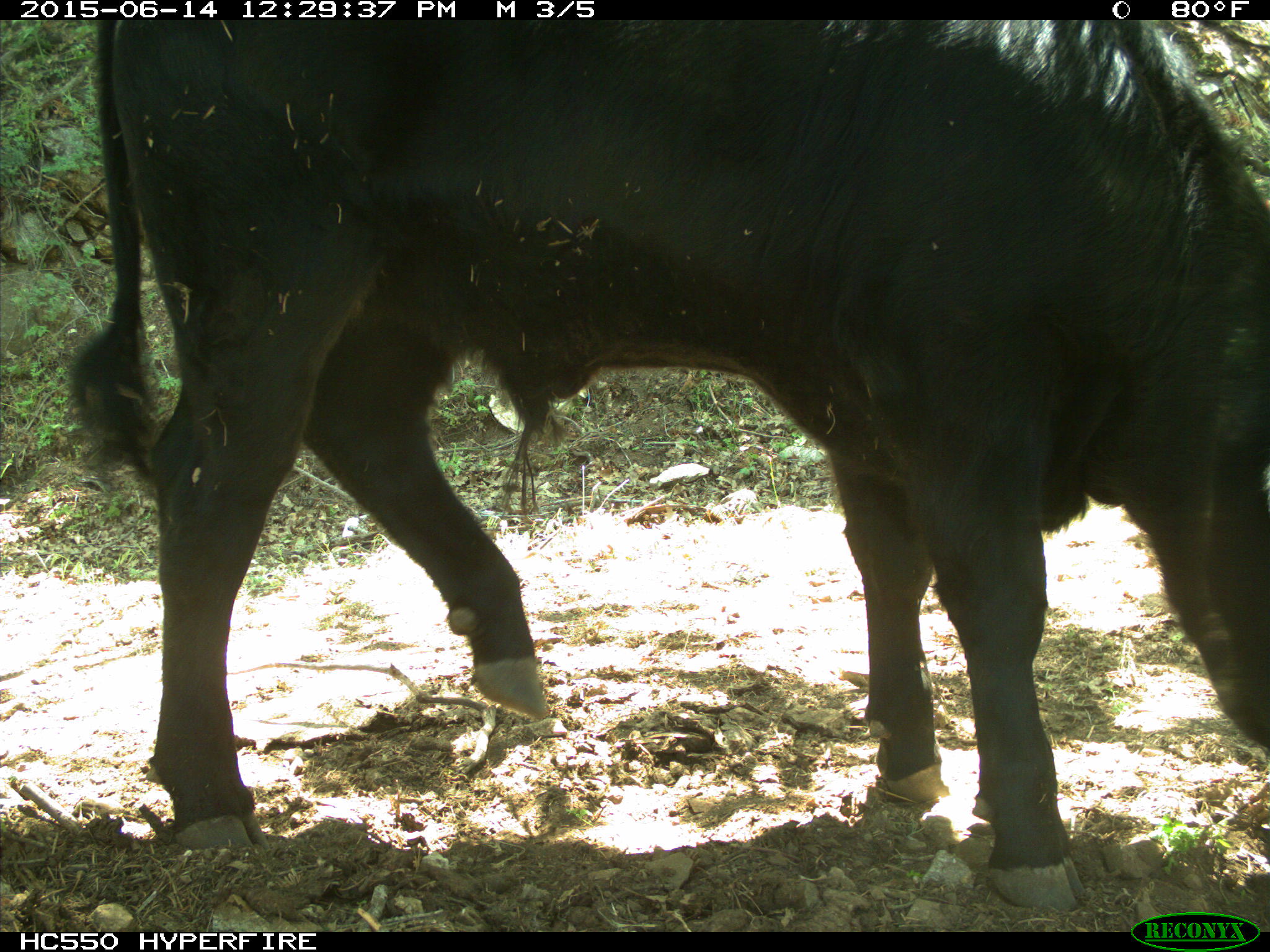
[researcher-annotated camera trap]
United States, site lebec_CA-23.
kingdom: Animalia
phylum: Chordata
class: Mammalia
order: Artiodactyla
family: Bovidae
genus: Bos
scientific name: Bos taurus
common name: domestic cow